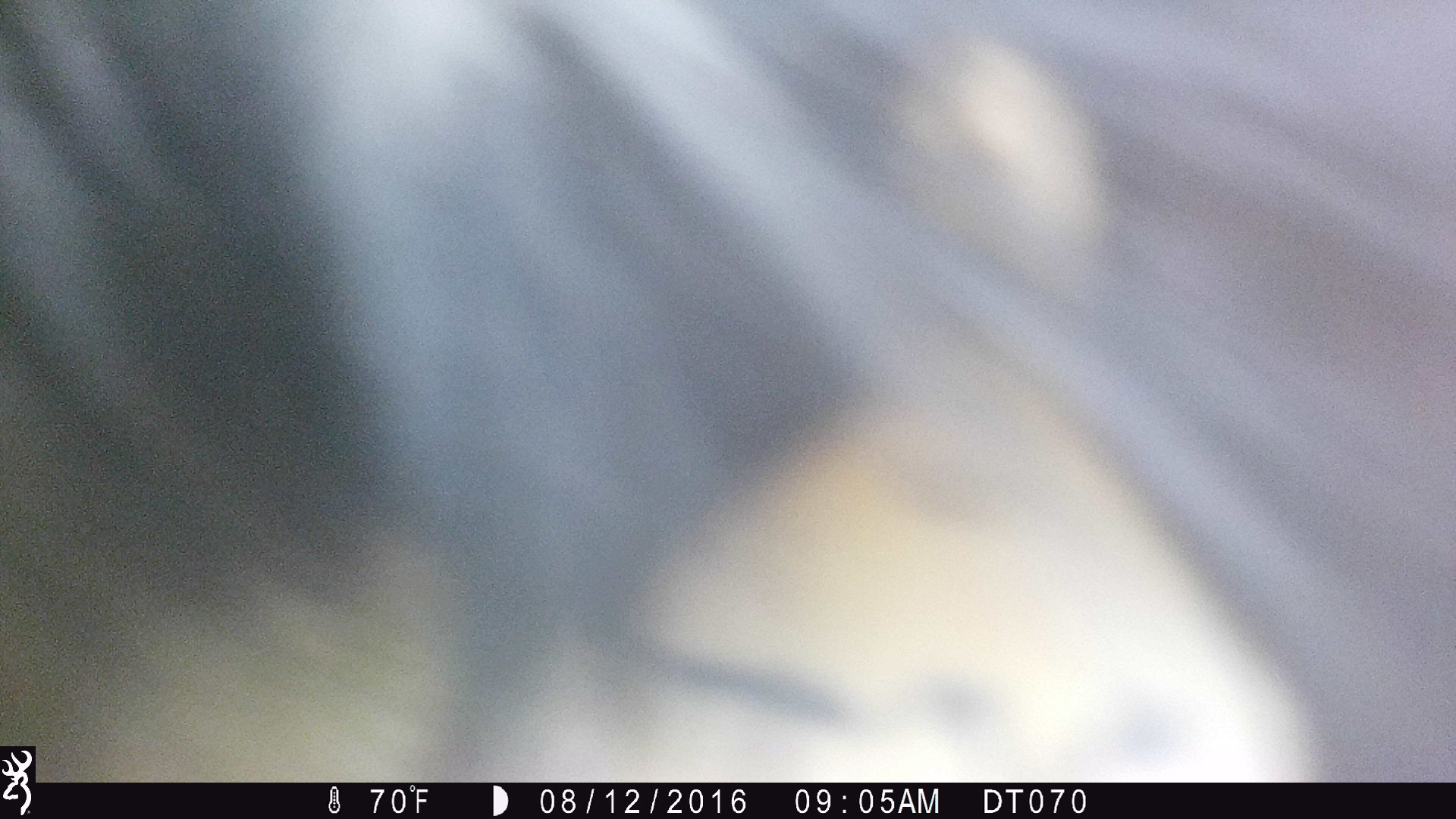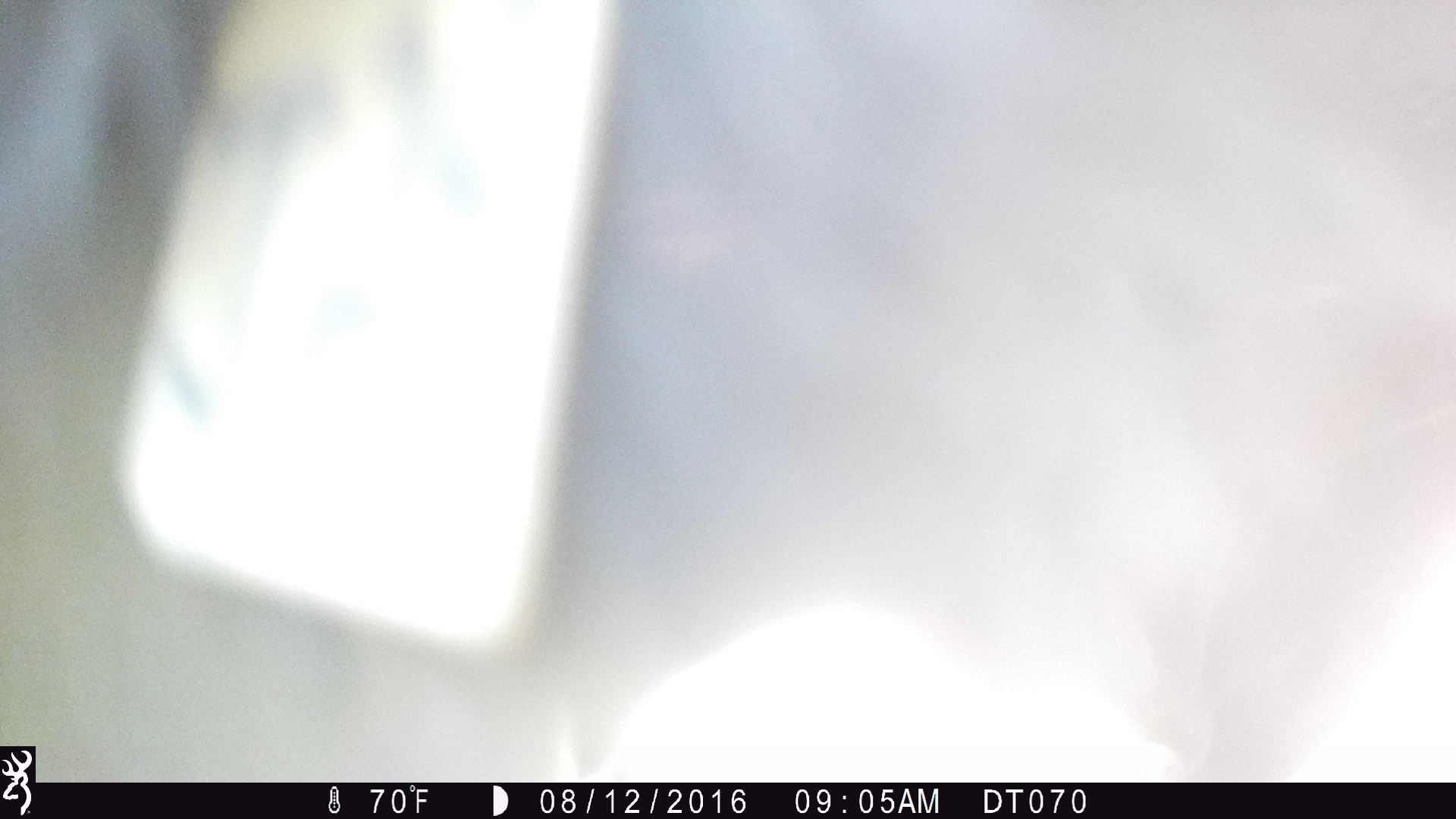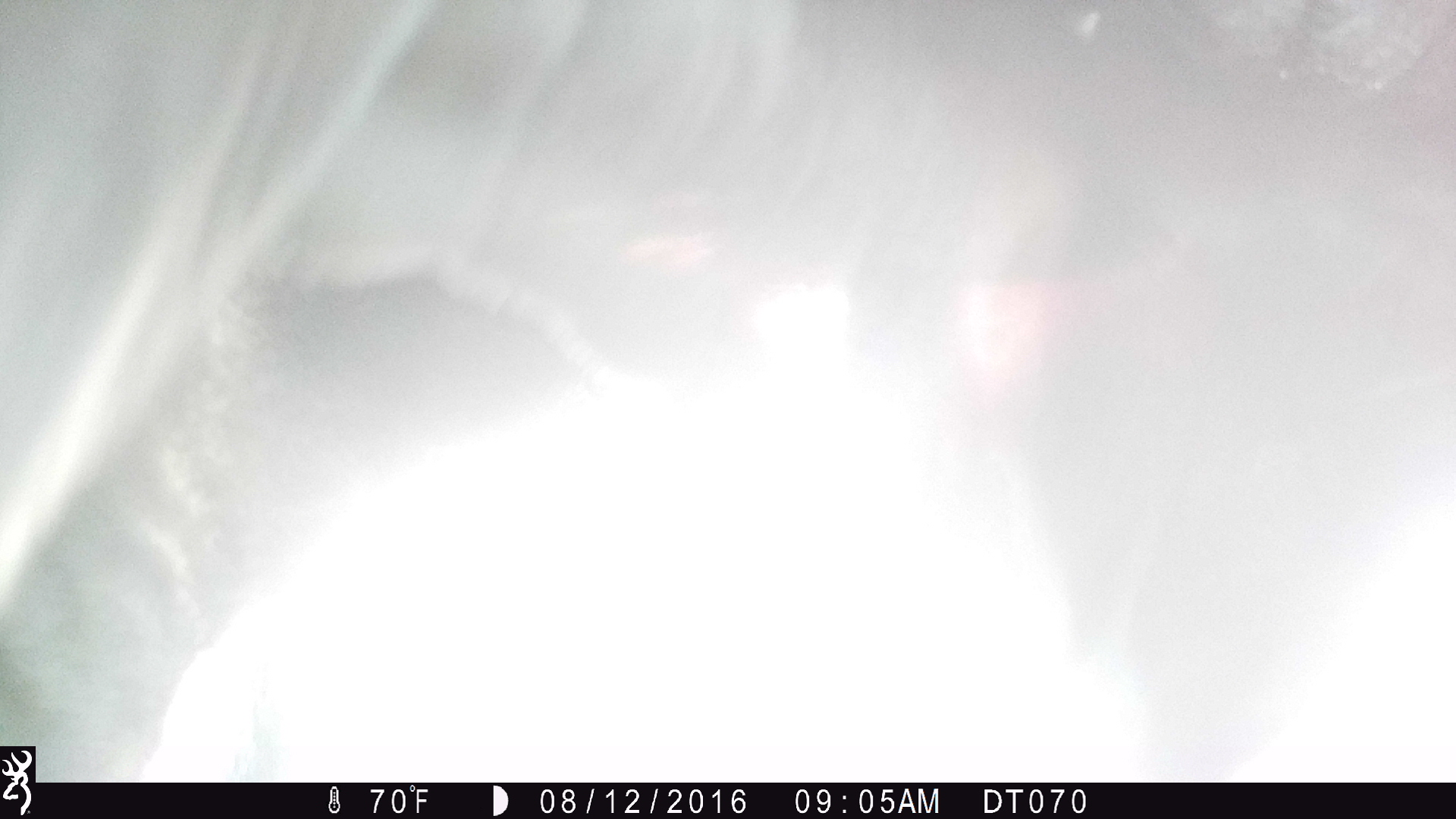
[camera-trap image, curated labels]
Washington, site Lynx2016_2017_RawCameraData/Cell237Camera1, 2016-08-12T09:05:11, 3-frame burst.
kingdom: Animalia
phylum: Chordata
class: Mammalia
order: Artiodactyla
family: Bovidae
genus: Bos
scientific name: Bos taurus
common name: domestic cattle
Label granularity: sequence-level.